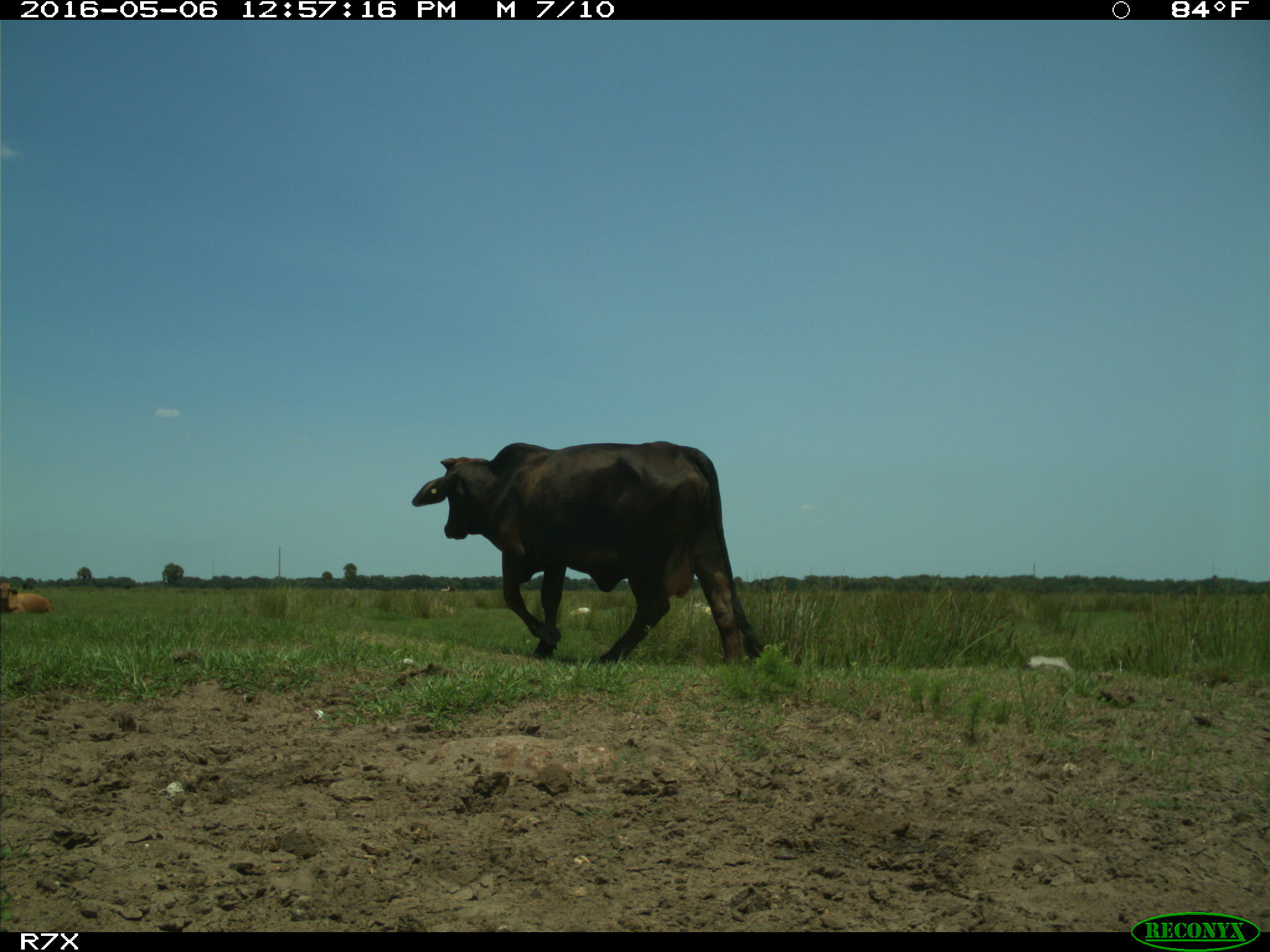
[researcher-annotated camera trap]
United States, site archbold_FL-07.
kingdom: Animalia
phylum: Chordata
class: Mammalia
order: Artiodactyla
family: Bovidae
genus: Bos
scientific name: Bos taurus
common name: domestic cow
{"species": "Bos taurus (domestic cow)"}